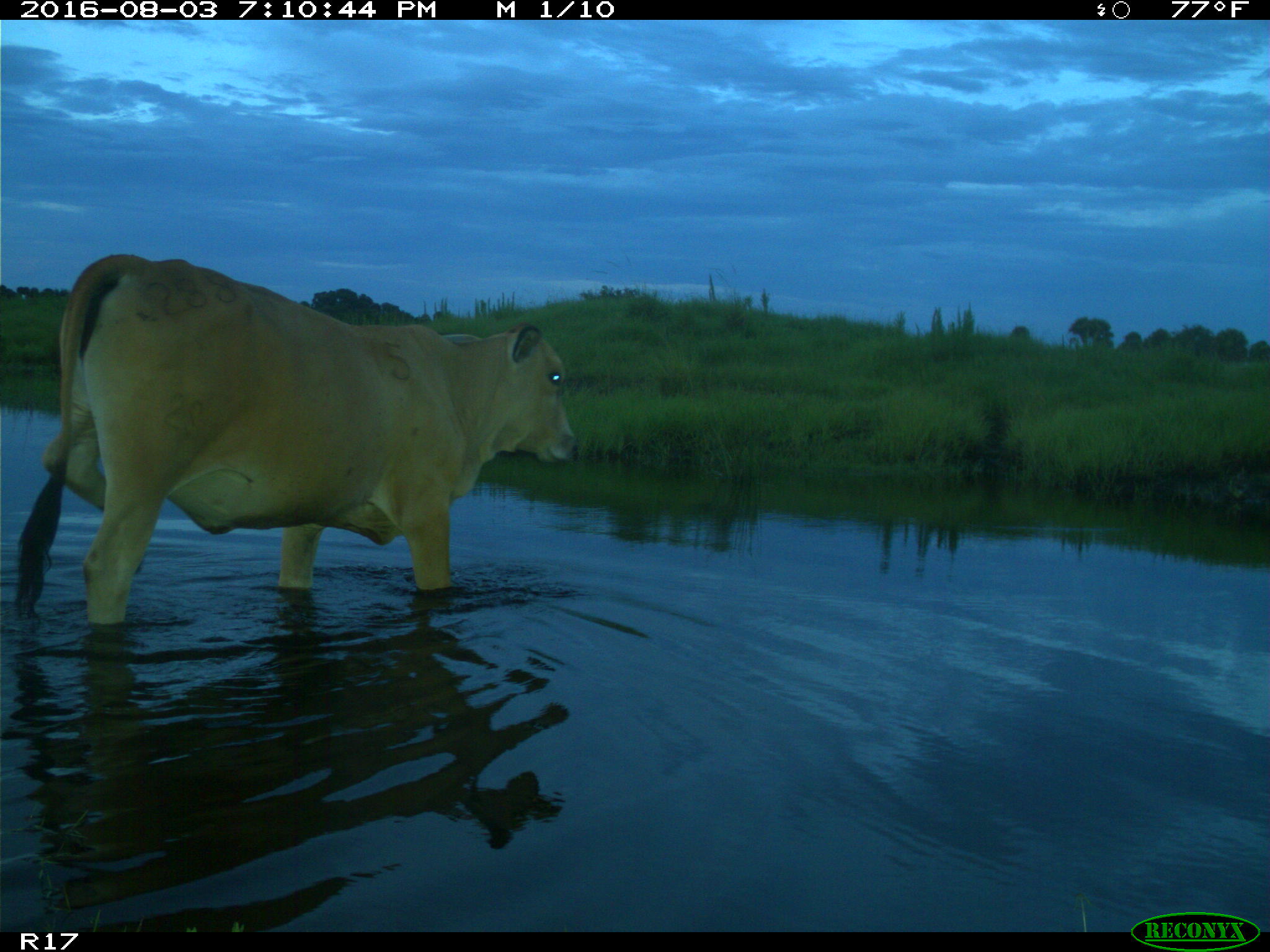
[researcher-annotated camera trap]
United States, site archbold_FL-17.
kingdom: Animalia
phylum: Chordata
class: Mammalia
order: Artiodactyla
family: Bovidae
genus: Bos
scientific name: Bos taurus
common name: domestic cow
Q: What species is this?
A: Bos taurus (domestic cow).